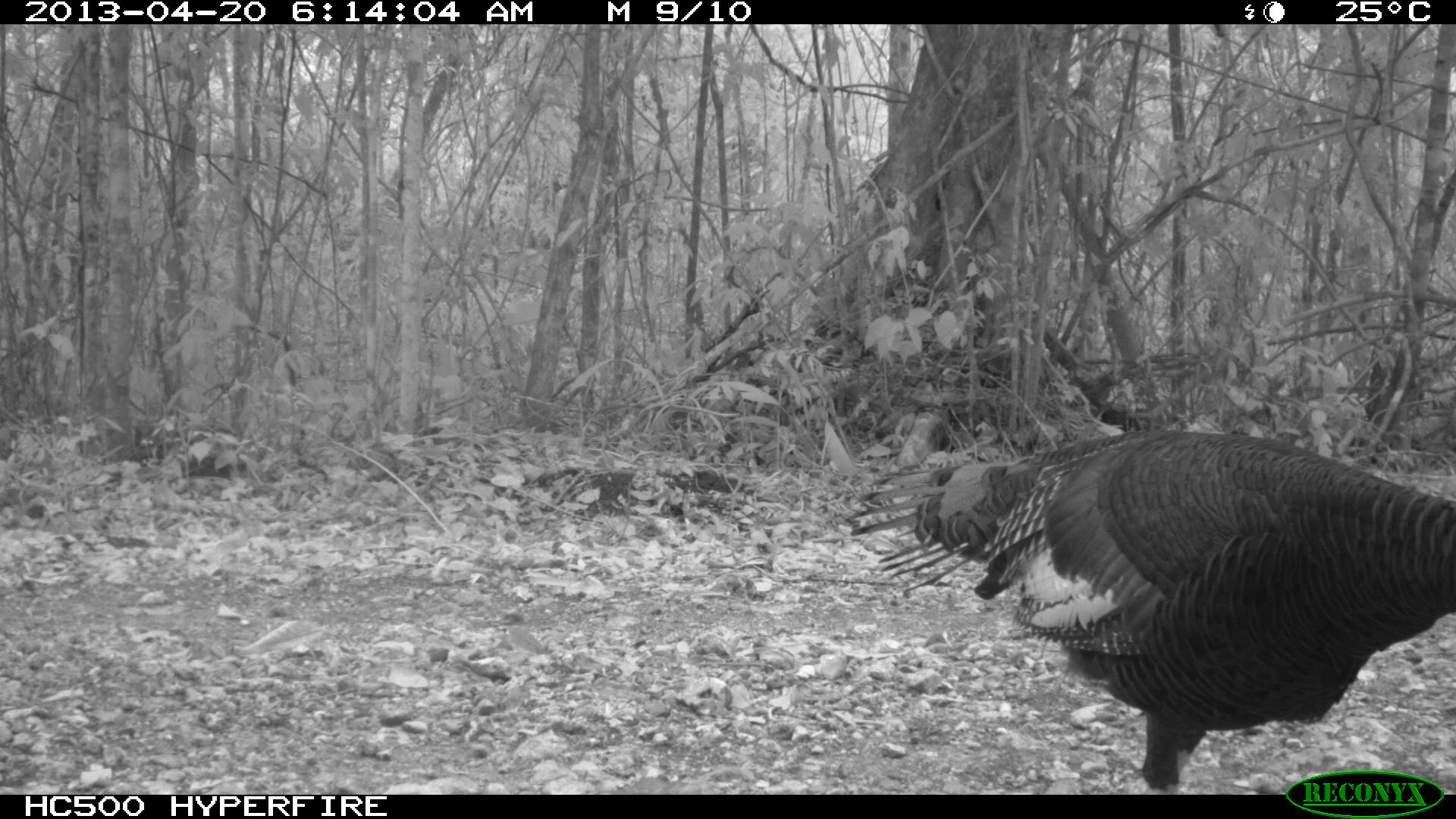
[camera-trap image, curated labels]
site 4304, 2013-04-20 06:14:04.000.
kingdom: Animalia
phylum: Chordata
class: Aves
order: Galliformes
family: Phasianidae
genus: Meleagris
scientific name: Meleagris ocellata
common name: ocellated turkey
Meleagris ocellata (ocellated turkey), count 1.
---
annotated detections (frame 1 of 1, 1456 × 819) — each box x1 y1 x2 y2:
meleagris ocellata: 846 425 1456 792